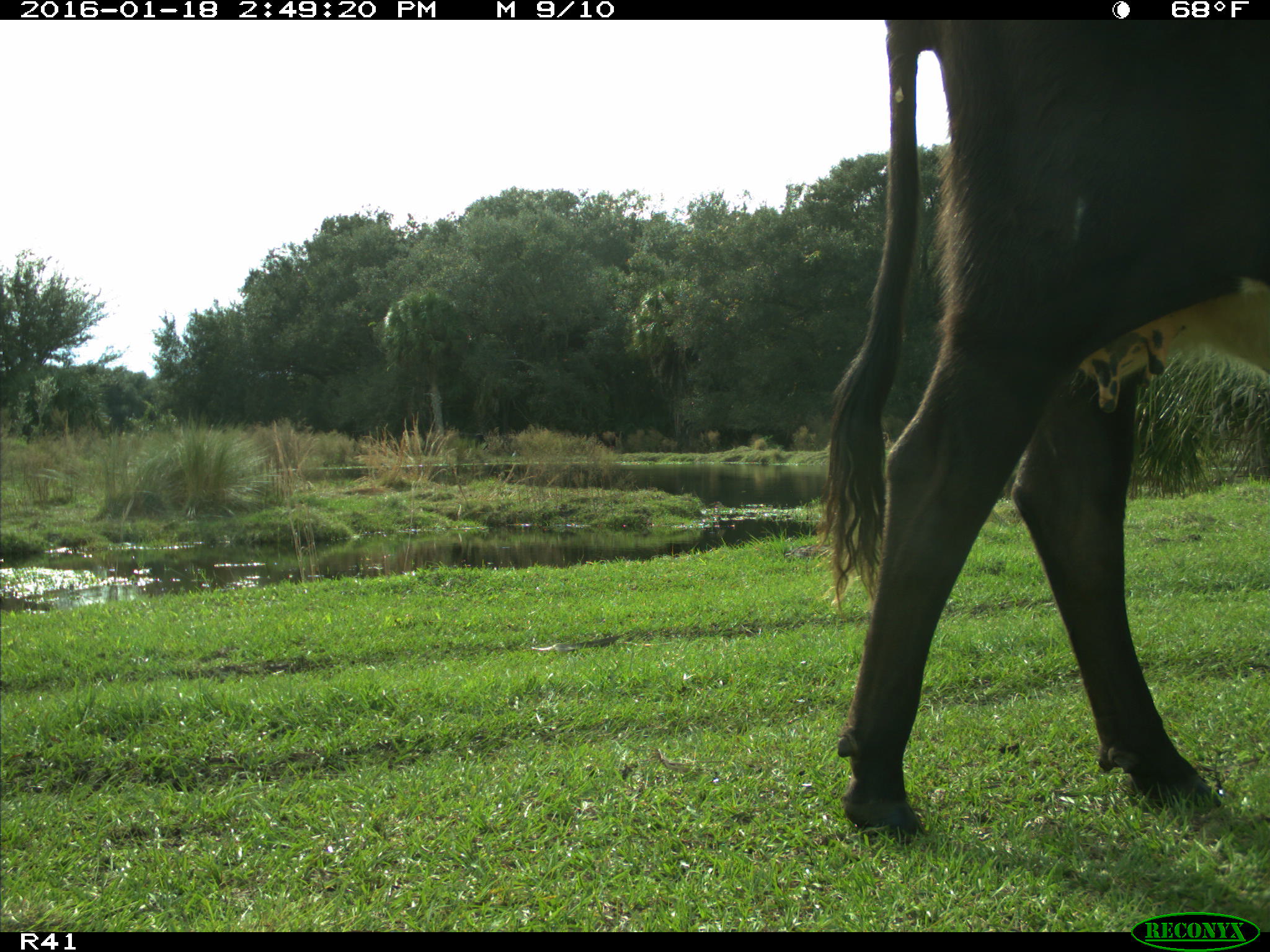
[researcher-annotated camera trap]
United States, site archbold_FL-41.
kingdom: Animalia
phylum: Chordata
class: Mammalia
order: Artiodactyla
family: Bovidae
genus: Bos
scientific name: Bos taurus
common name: domestic cow